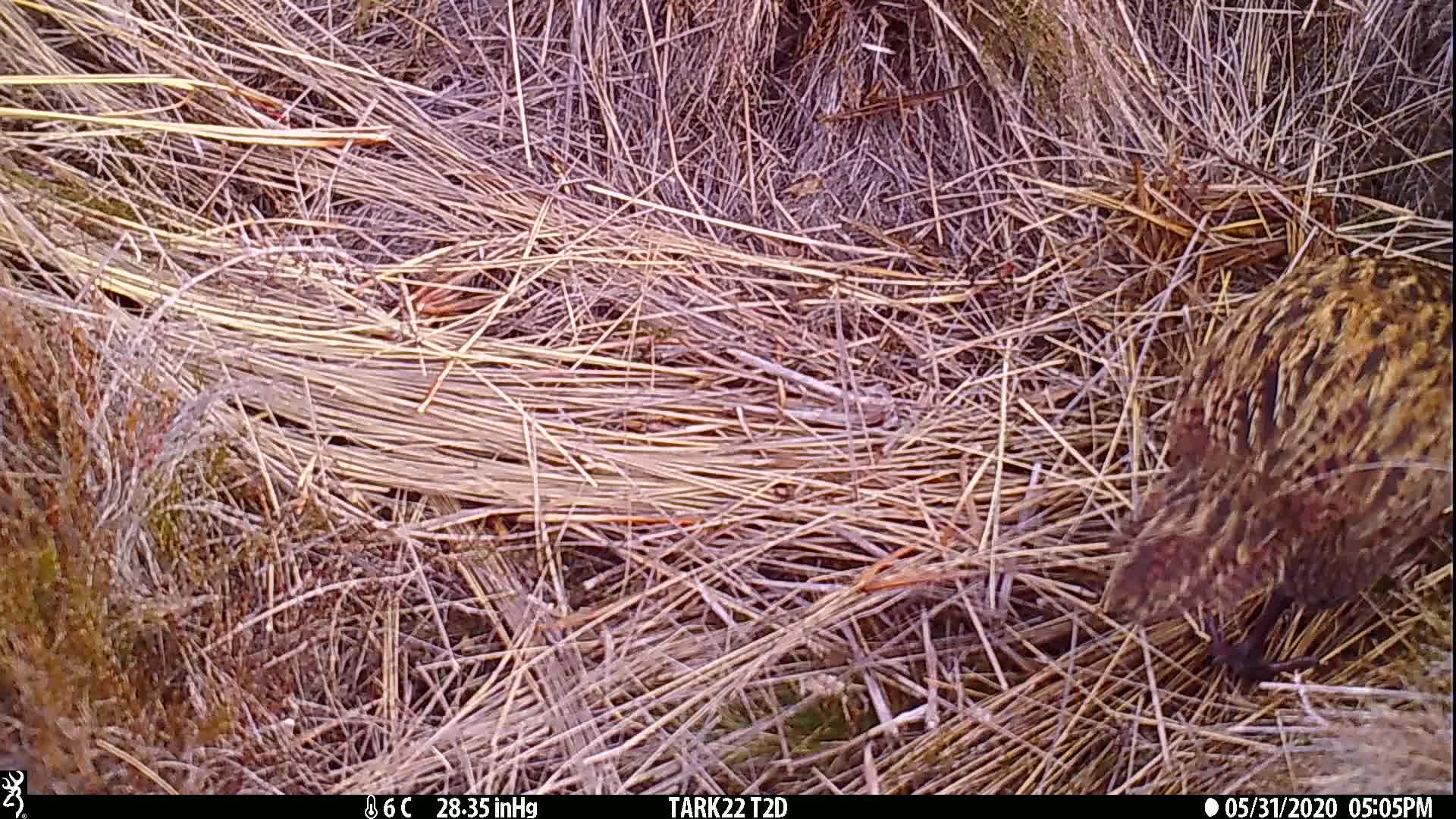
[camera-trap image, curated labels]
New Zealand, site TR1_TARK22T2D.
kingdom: Animalia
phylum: Chordata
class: Aves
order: Gruiformes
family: Rallidae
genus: Gallirallus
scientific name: Gallirallus australis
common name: weka